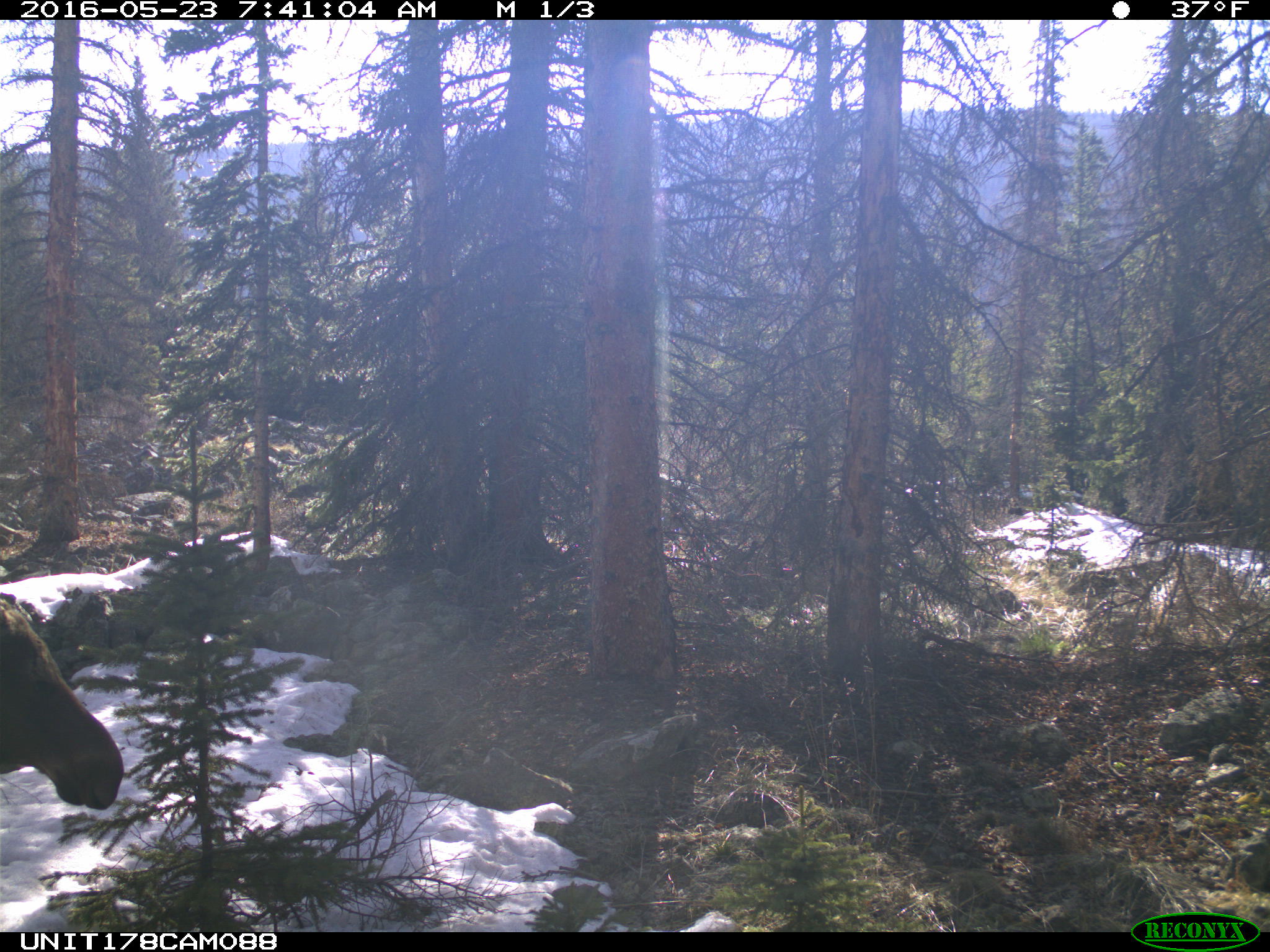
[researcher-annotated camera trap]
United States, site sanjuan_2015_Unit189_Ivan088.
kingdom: Animalia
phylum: Chordata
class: Mammalia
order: Artiodactyla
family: Cervidae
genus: Alces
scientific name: Alces alces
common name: moose